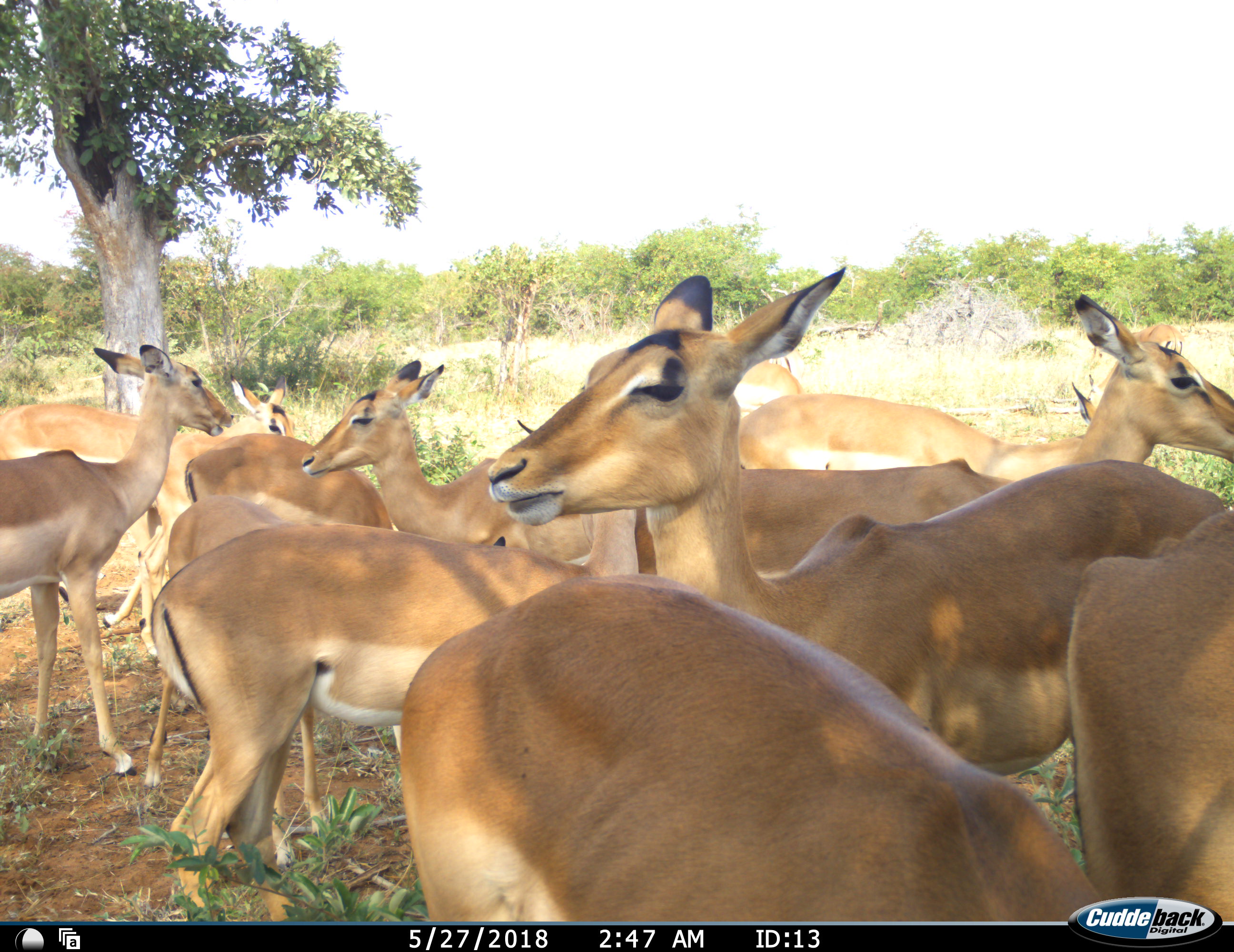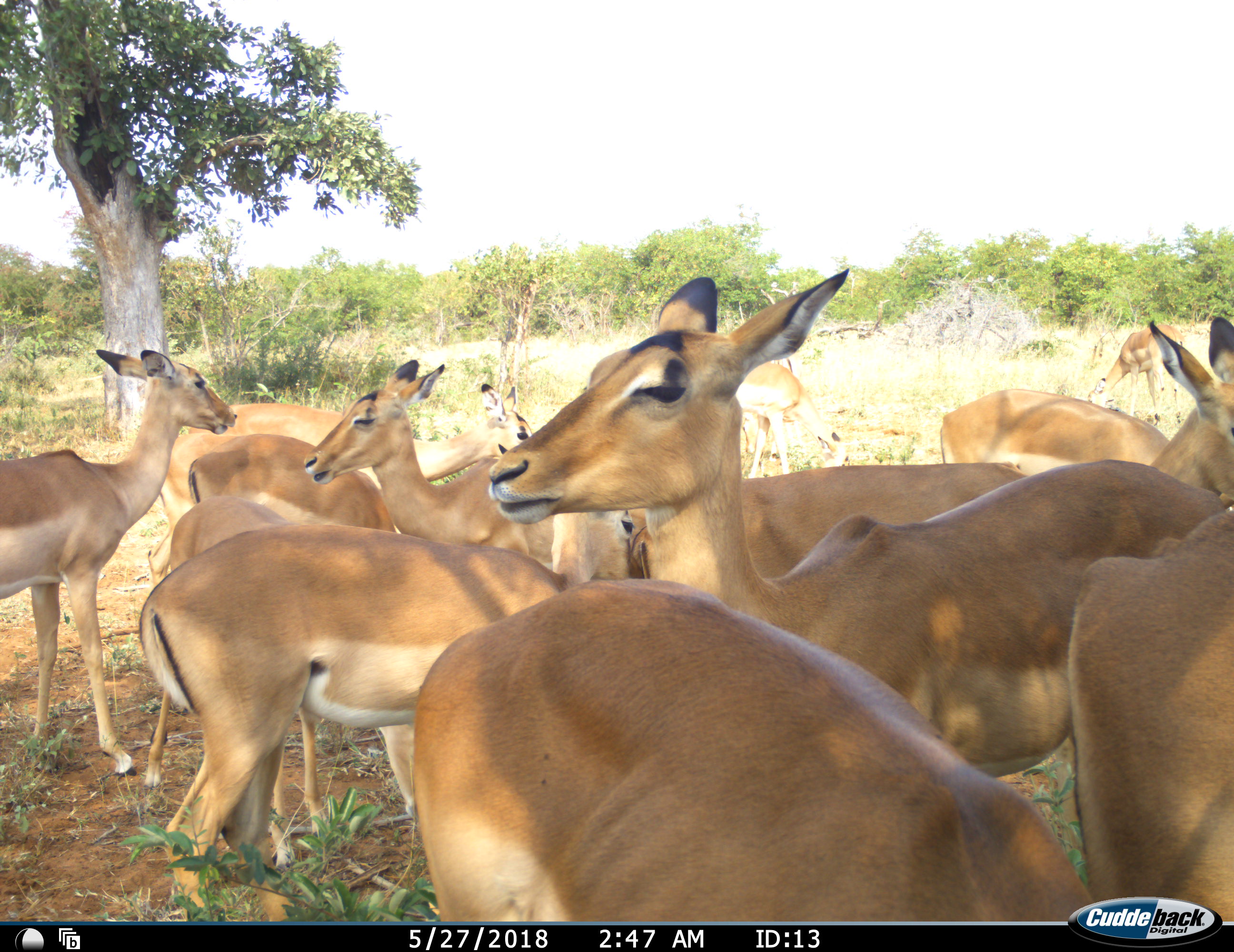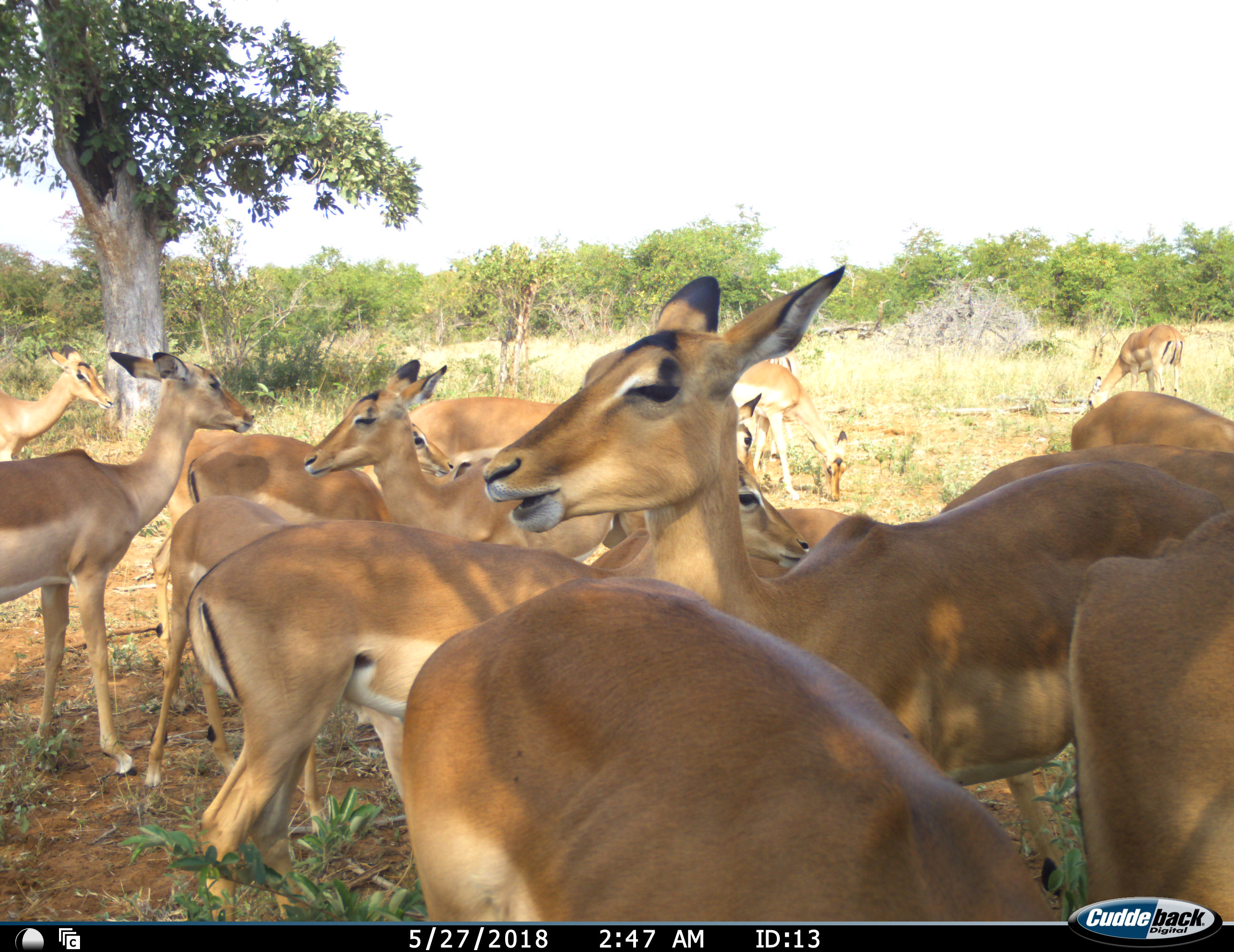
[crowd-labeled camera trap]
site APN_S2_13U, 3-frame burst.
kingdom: Animalia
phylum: Chordata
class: Mammalia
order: Artiodactyla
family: Bovidae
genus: Aepyceros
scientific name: Aepyceros melampus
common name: impala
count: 11-50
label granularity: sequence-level